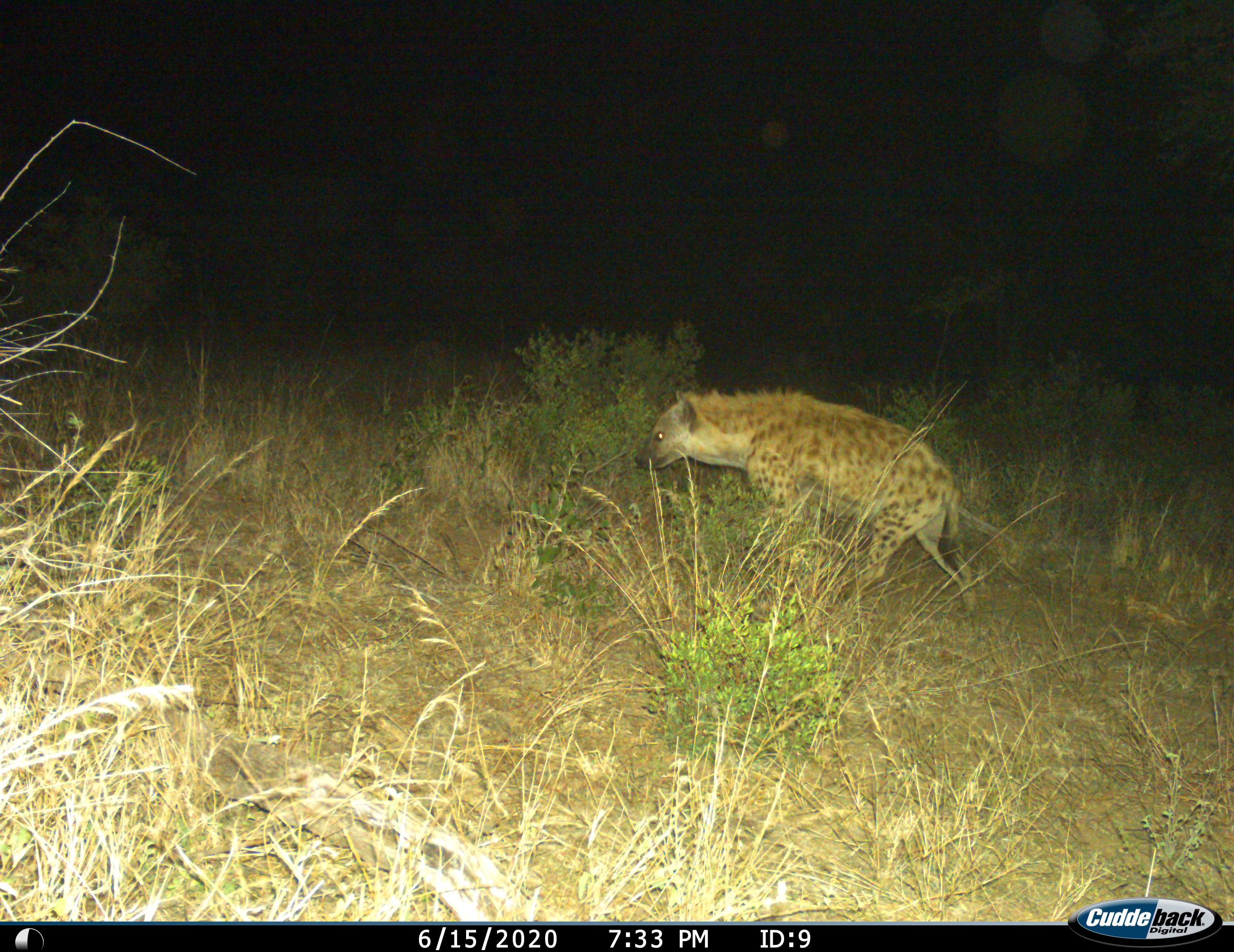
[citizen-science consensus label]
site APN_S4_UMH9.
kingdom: Animalia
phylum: Chordata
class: Mammalia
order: Carnivora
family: Hyaenidae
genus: Crocuta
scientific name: Crocuta crocuta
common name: spotted hyena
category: hyenaspotted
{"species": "hyenaspotted (spotted hyena) (Crocuta crocuta)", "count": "1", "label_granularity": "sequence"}